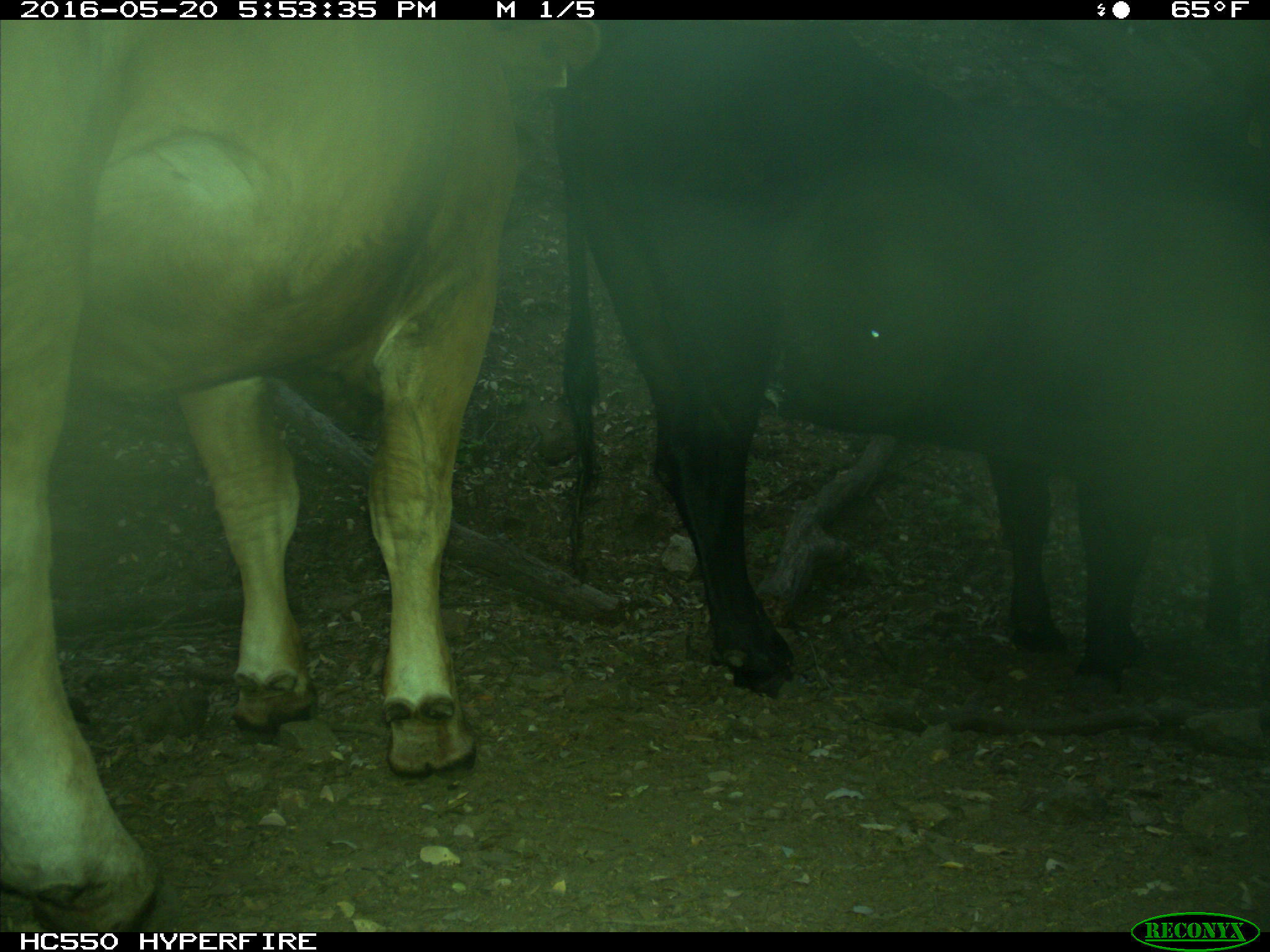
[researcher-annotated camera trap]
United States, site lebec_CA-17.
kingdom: Animalia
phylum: Chordata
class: Mammalia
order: Artiodactyla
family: Bovidae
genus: Bos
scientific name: Bos taurus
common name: domestic cow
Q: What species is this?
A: Bos taurus (domestic cow).